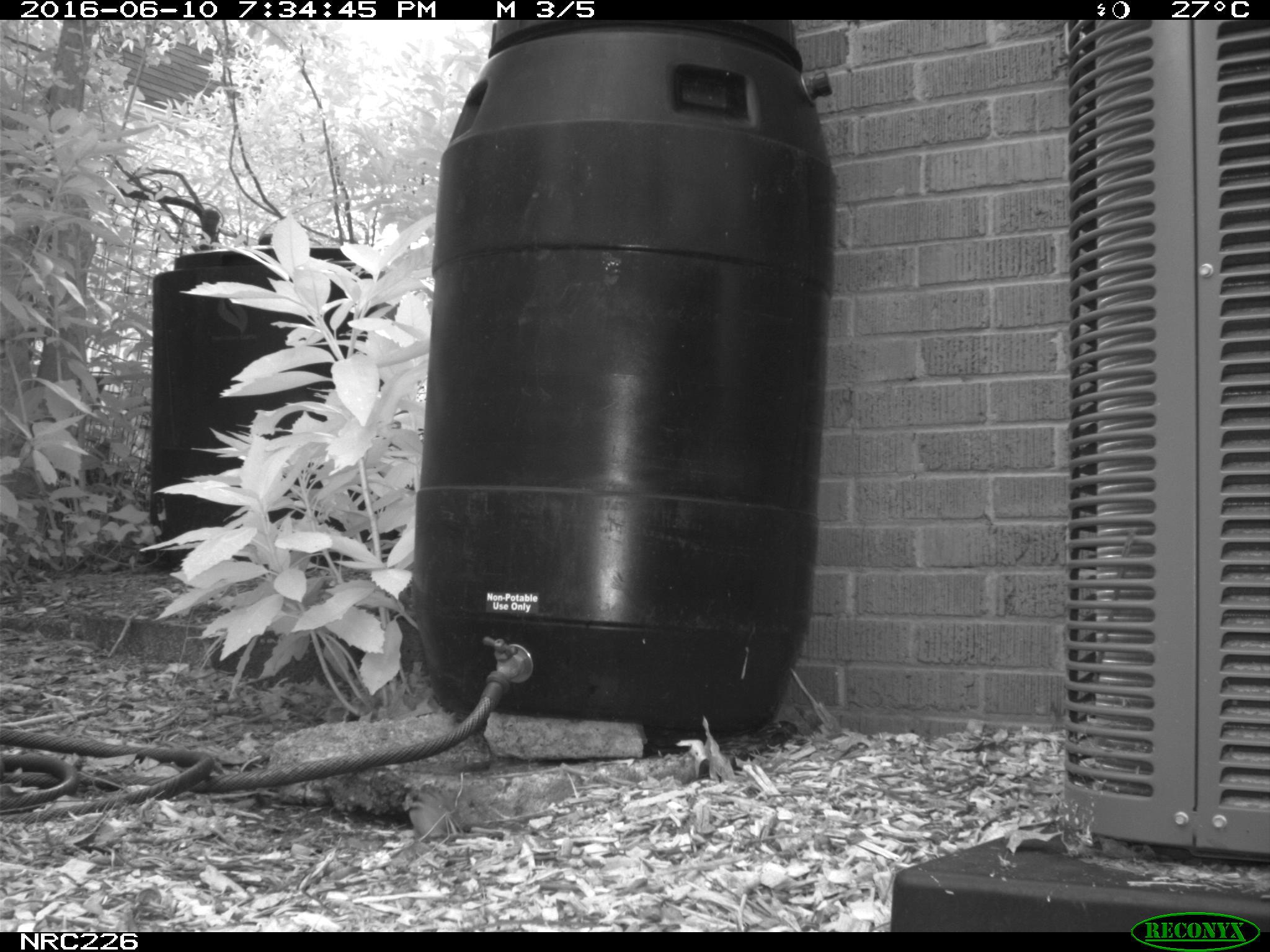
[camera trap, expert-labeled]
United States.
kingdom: Animalia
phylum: Chordata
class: Mammalia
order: Rodentia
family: Sciuridae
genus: Tamias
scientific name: Tamias striatus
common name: eastern chipmunk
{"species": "Eastern Chipmunk (Tamias striatus)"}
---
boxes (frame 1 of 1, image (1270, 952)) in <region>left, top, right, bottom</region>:
Eastern Chipmunk: <region>397, 781, 472, 846</region>